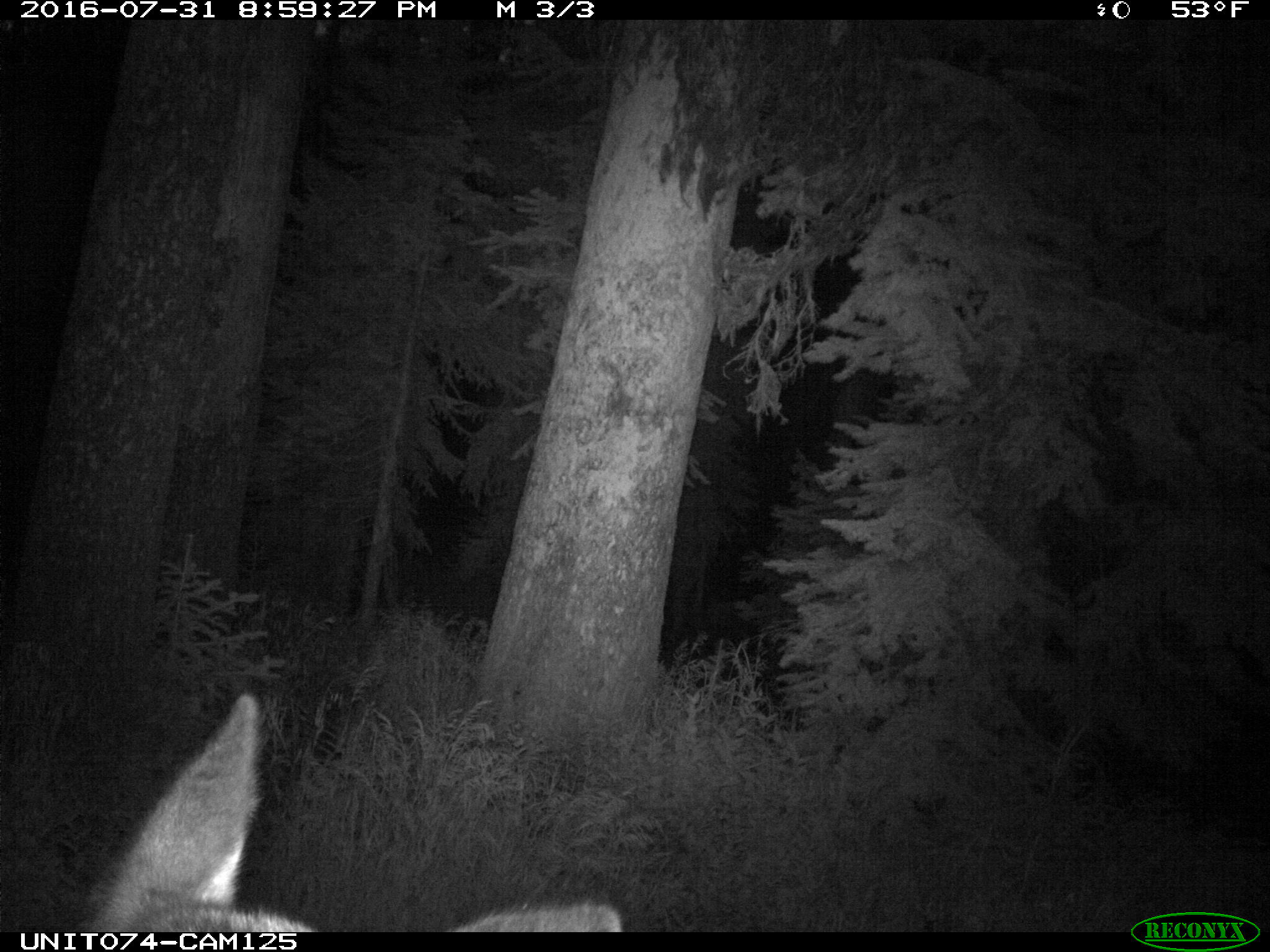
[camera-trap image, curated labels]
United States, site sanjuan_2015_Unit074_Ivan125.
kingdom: Animalia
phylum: Chordata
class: Mammalia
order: Artiodactyla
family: Cervidae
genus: Cervus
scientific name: Cervus elaphus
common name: red deer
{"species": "Cervus elaphus (red deer)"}